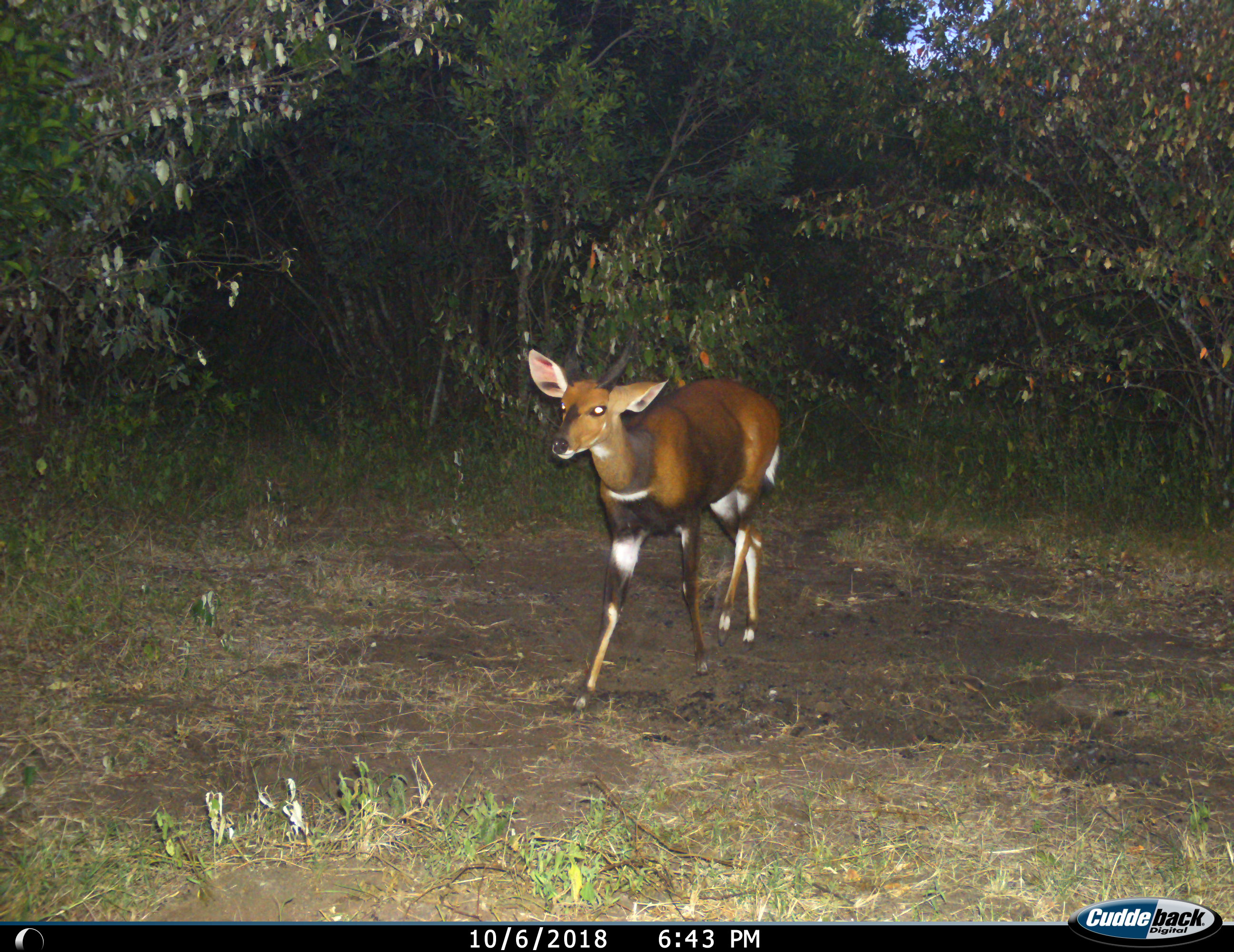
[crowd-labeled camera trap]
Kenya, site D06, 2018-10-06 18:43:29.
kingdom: Animalia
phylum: Chordata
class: Mammalia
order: Artiodactyla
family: Bovidae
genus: Tragelaphus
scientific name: Tragelaphus scriptus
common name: bushbuck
Bushbuck (Tragelaphus scriptus), count 1. Behavior (volunteer vote fractions): standing 0%, resting 0%, moving 100%, interacting 0%. Young present (vote fraction): 0%. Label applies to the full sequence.